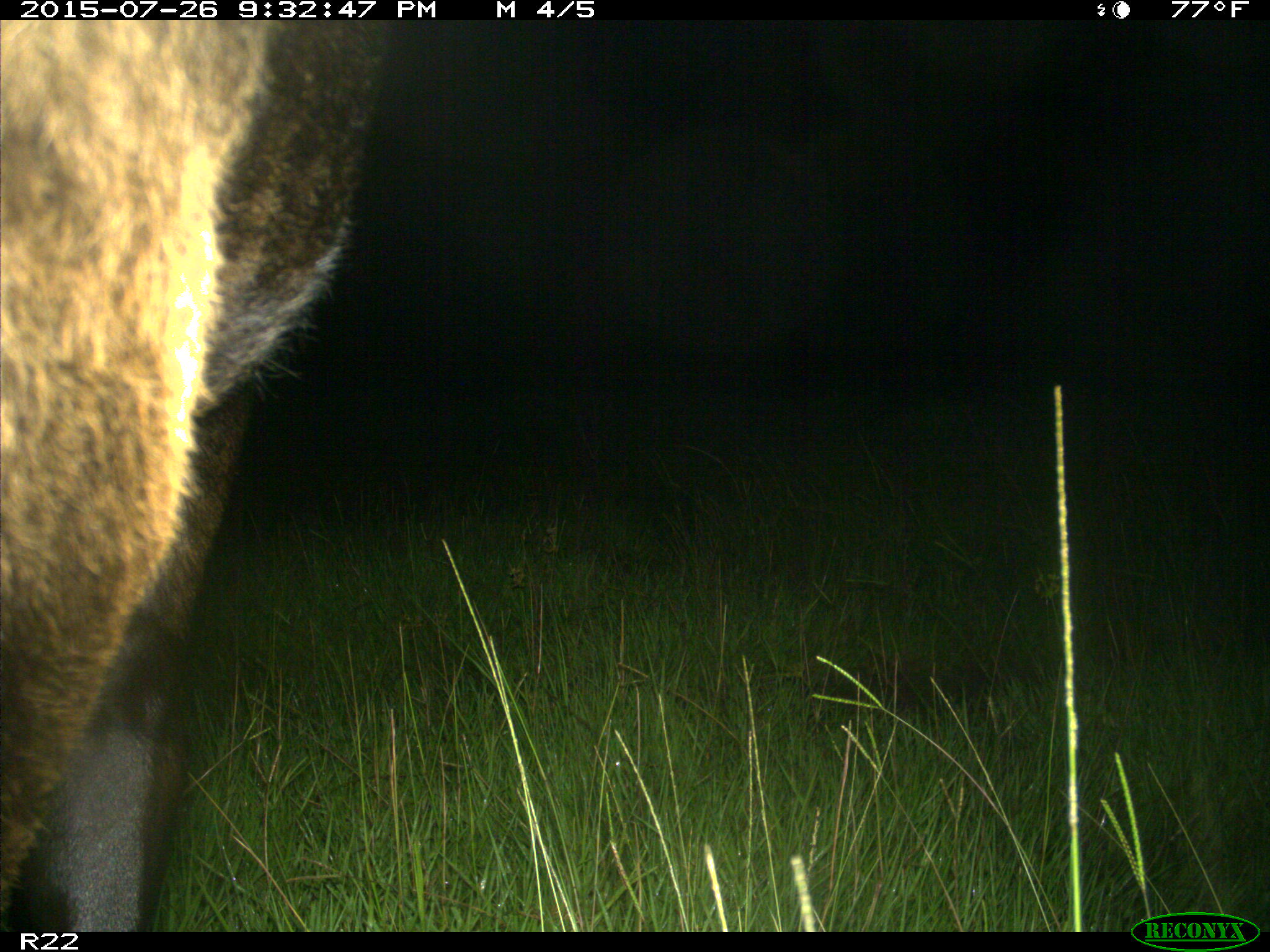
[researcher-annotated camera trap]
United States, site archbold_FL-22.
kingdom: Animalia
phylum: Chordata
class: Mammalia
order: Artiodactyla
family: Bovidae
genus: Bos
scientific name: Bos taurus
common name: domestic cow